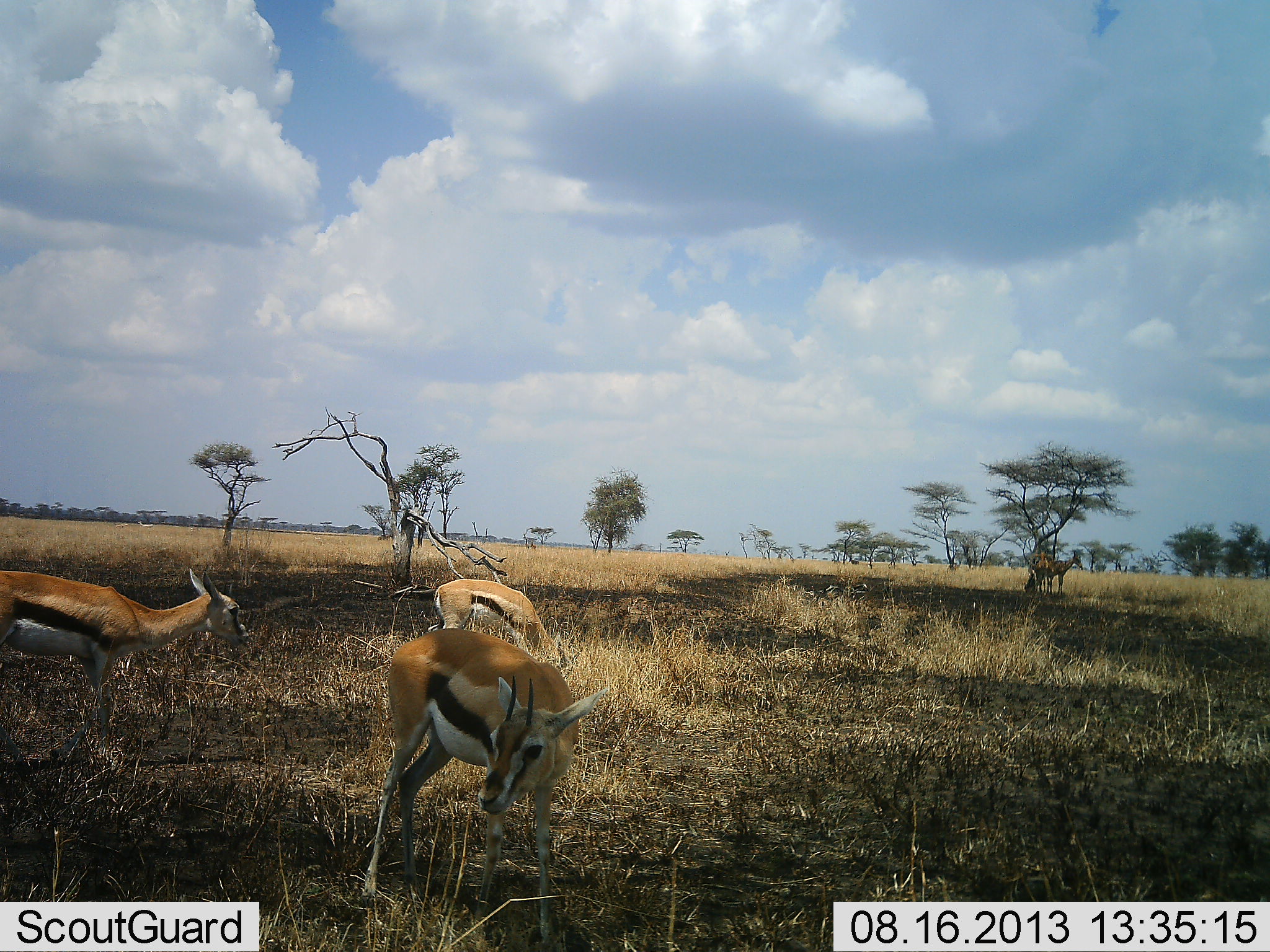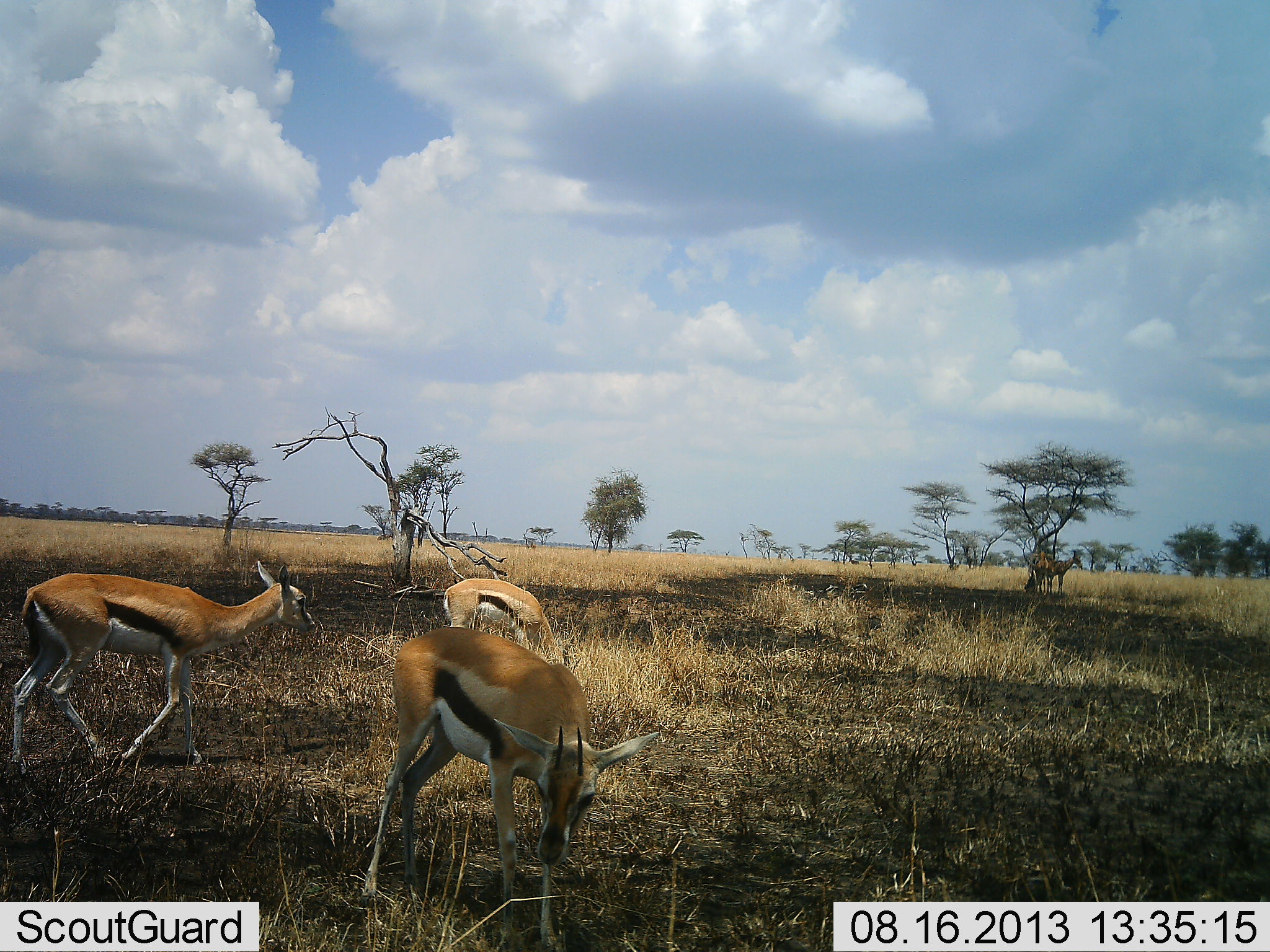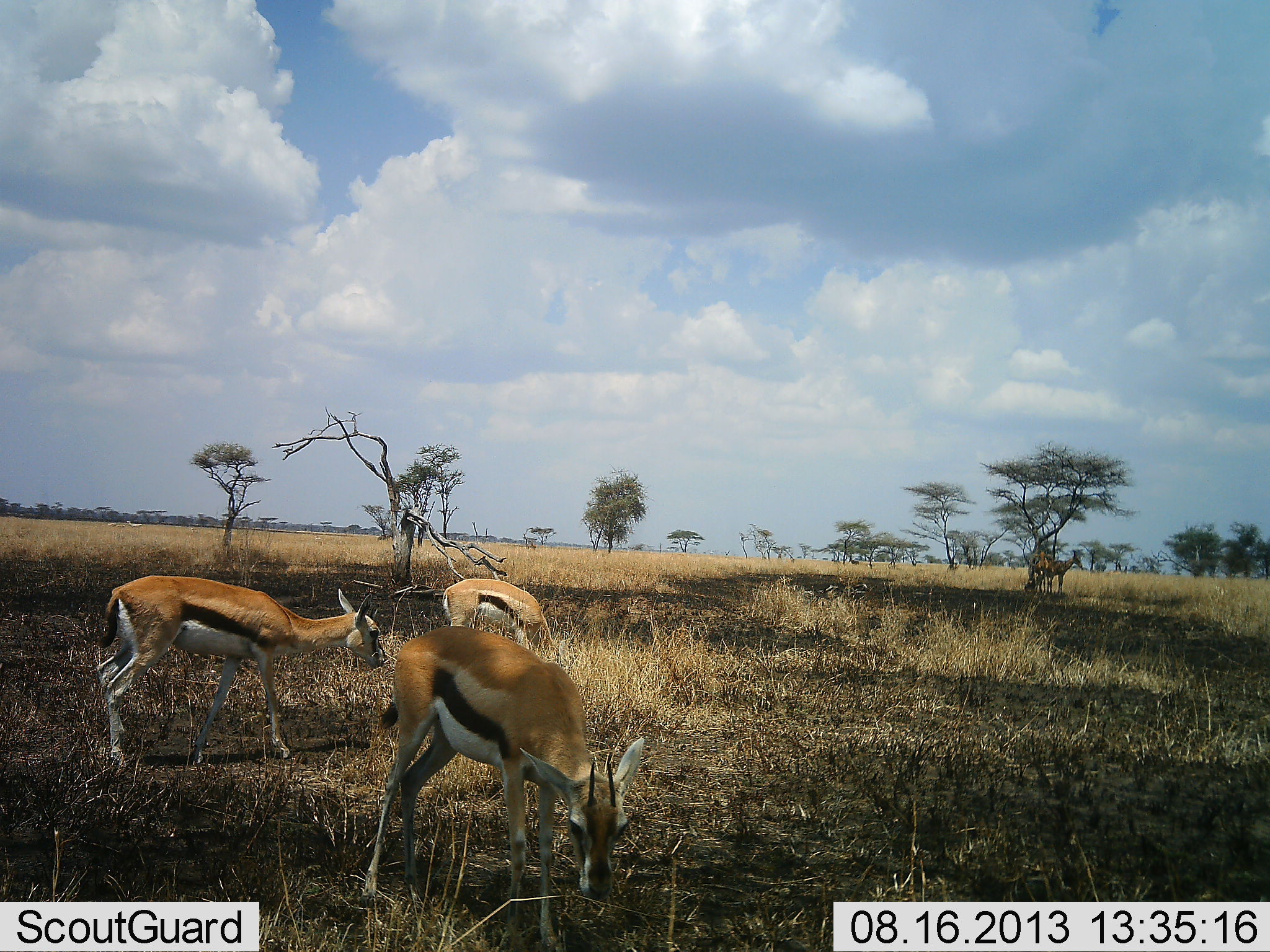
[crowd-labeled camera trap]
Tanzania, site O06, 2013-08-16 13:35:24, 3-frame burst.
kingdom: Animalia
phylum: Chordata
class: Mammalia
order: Artiodactyla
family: Bovidae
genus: Eudorcas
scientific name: Eudorcas thomsonii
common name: thomson's gazelle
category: gazellethomsons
Gazellethomsons (thomson's gazelle) (Eudorcas thomsonii), count 3. Behavior (volunteer vote fractions): standing 54%, resting 0%, moving 65%, interacting 0%. Young present (vote fraction): 0%. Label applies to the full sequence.